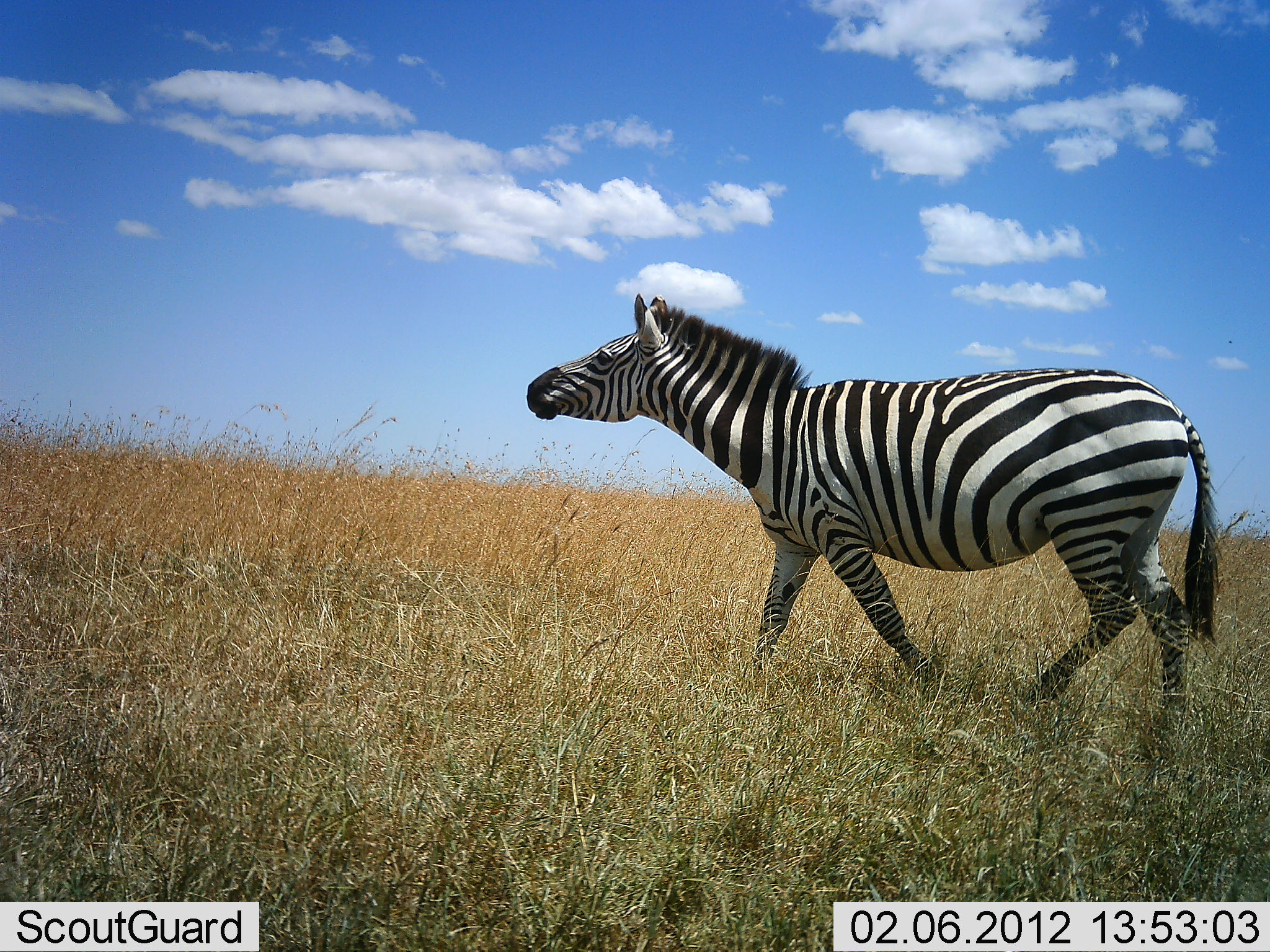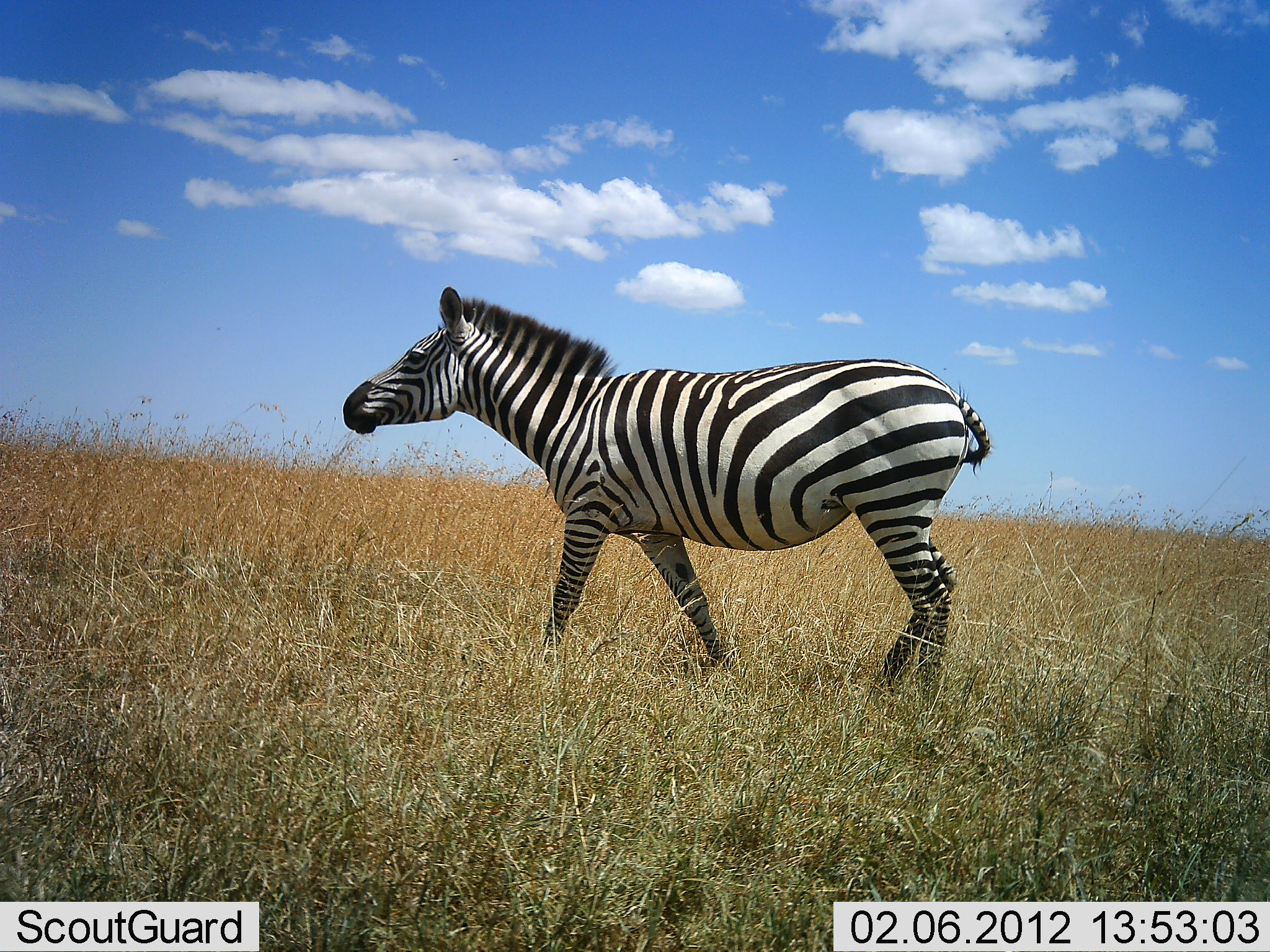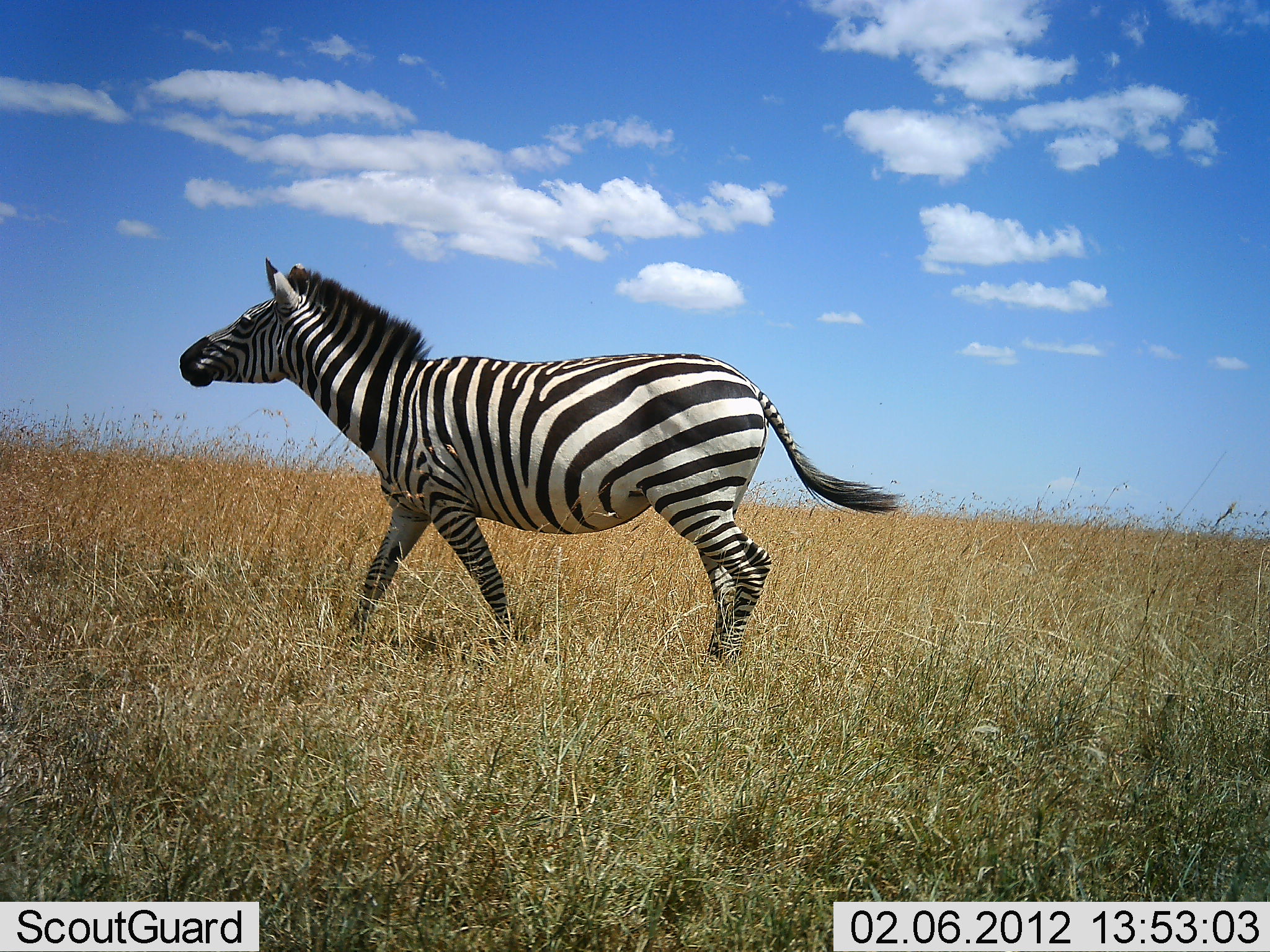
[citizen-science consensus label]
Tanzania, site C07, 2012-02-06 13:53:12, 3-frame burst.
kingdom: Animalia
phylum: Chordata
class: Mammalia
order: Perissodactyla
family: Equidae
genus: Equus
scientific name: Equus quagga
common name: plains zebra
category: zebra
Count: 1.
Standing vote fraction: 6%.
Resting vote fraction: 0%.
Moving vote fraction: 94%.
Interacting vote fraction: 0%.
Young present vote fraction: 0%.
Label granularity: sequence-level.